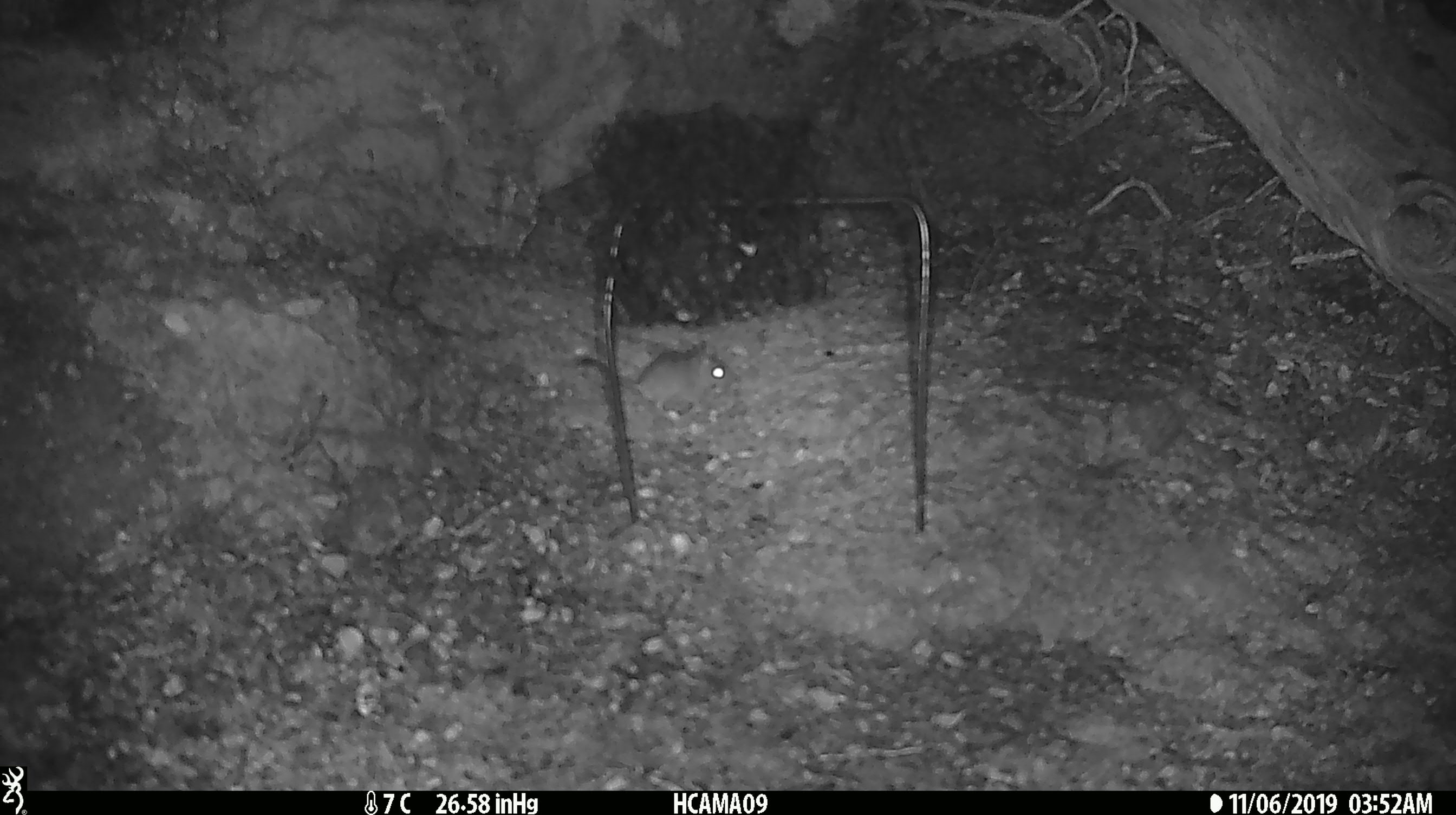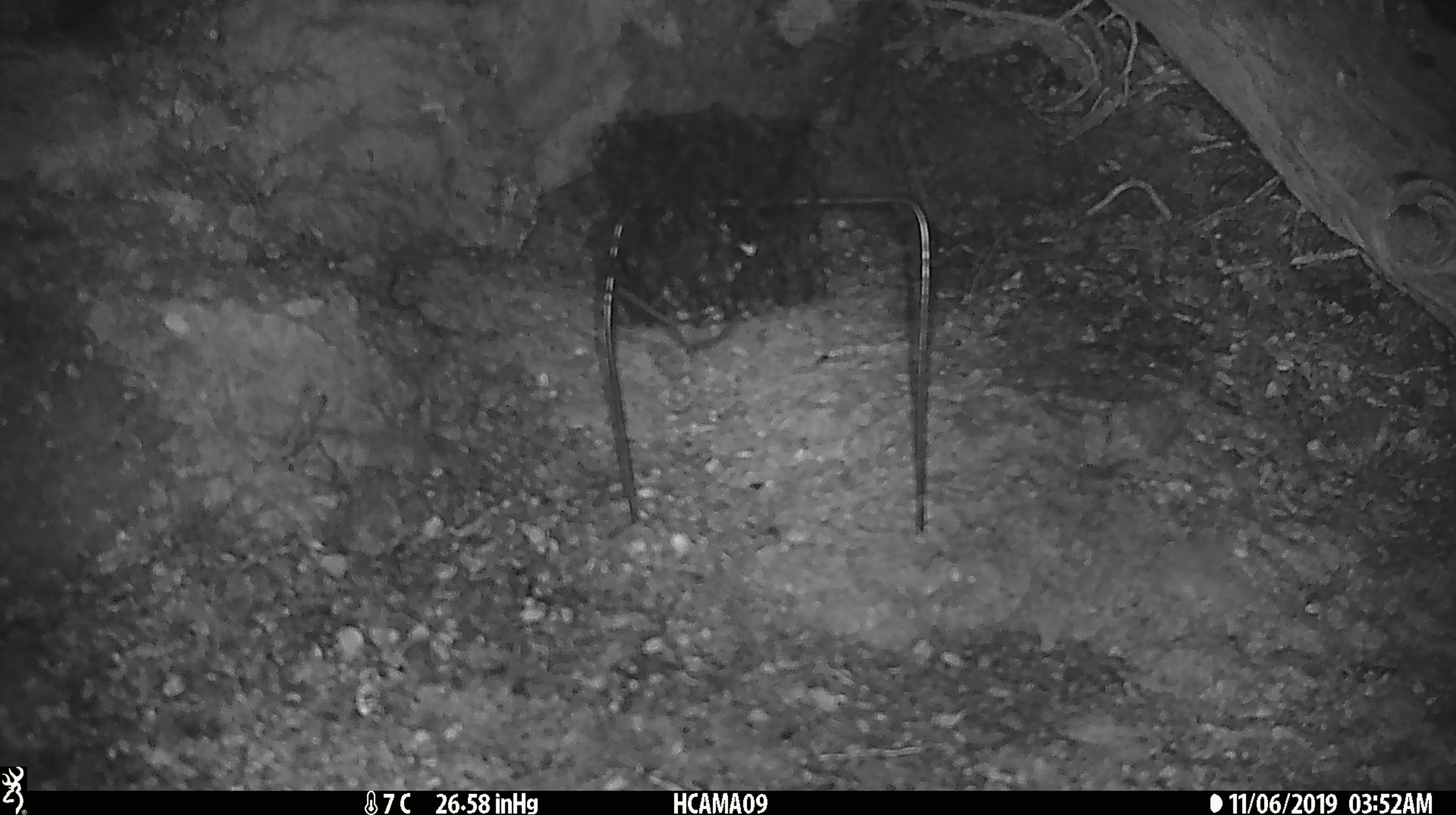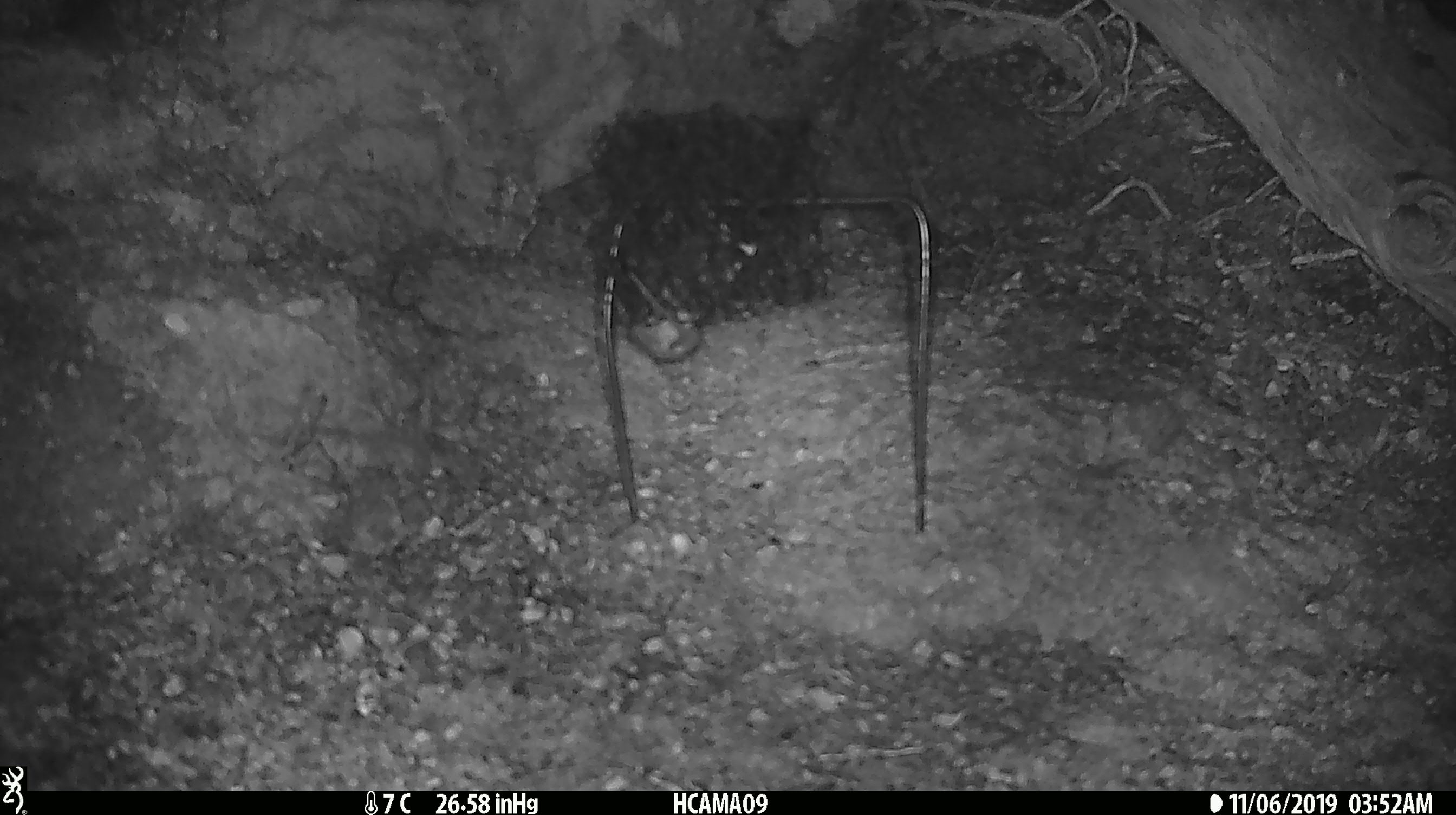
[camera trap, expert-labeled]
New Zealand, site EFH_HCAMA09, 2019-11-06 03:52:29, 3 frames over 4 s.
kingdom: Animalia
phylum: Chordata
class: Mammalia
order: Rodentia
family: Muridae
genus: Mus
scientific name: Mus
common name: mouse